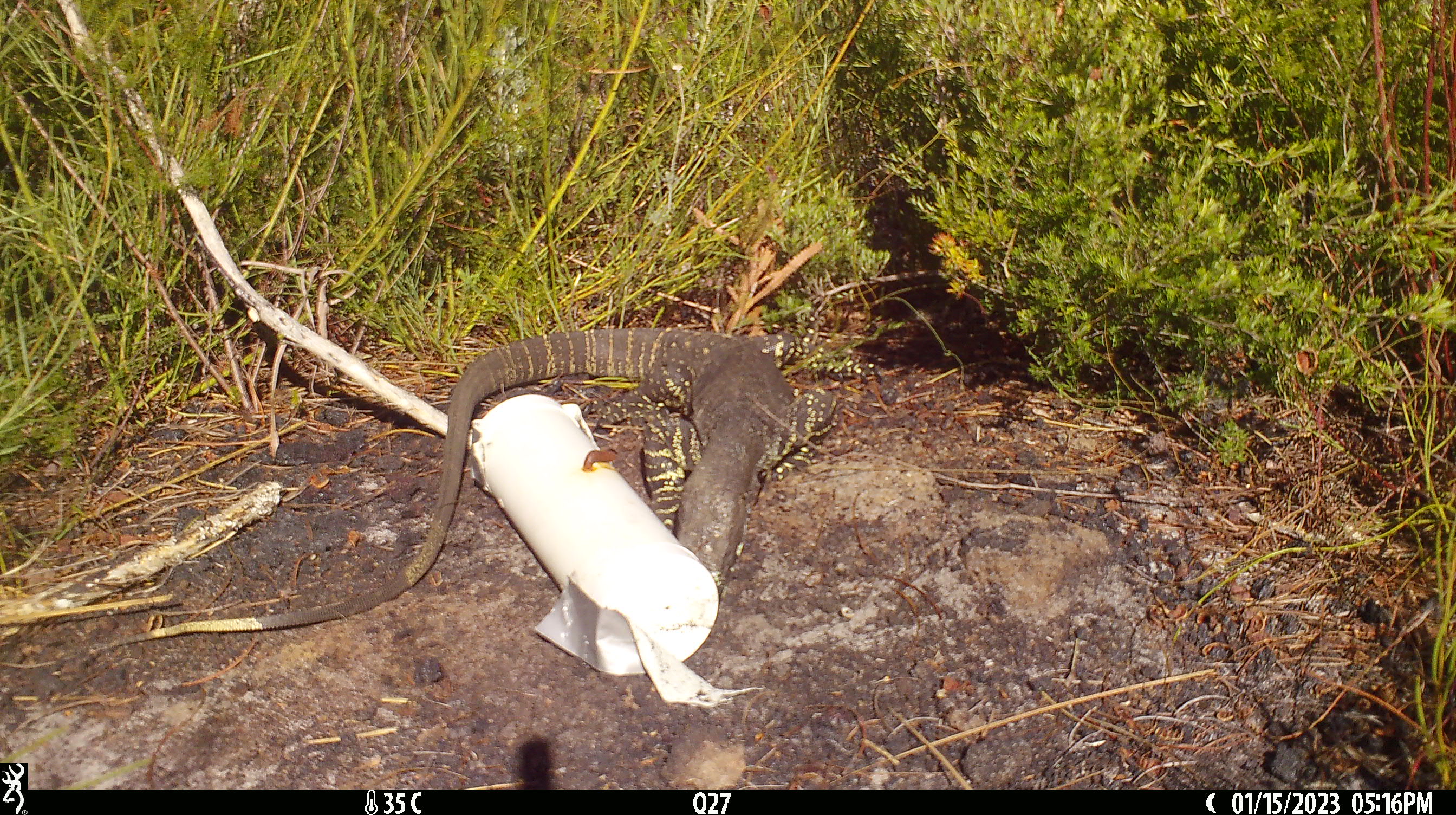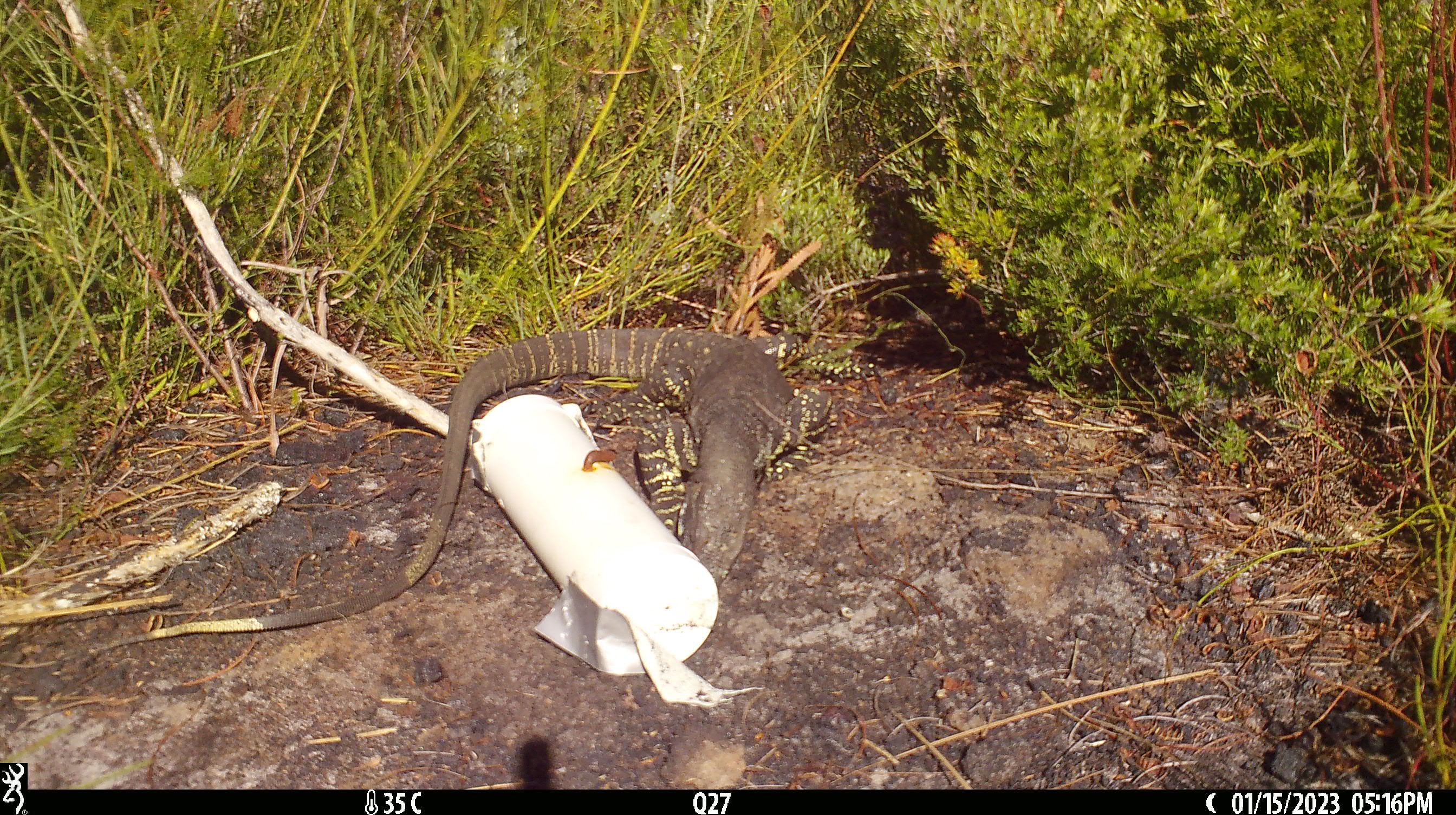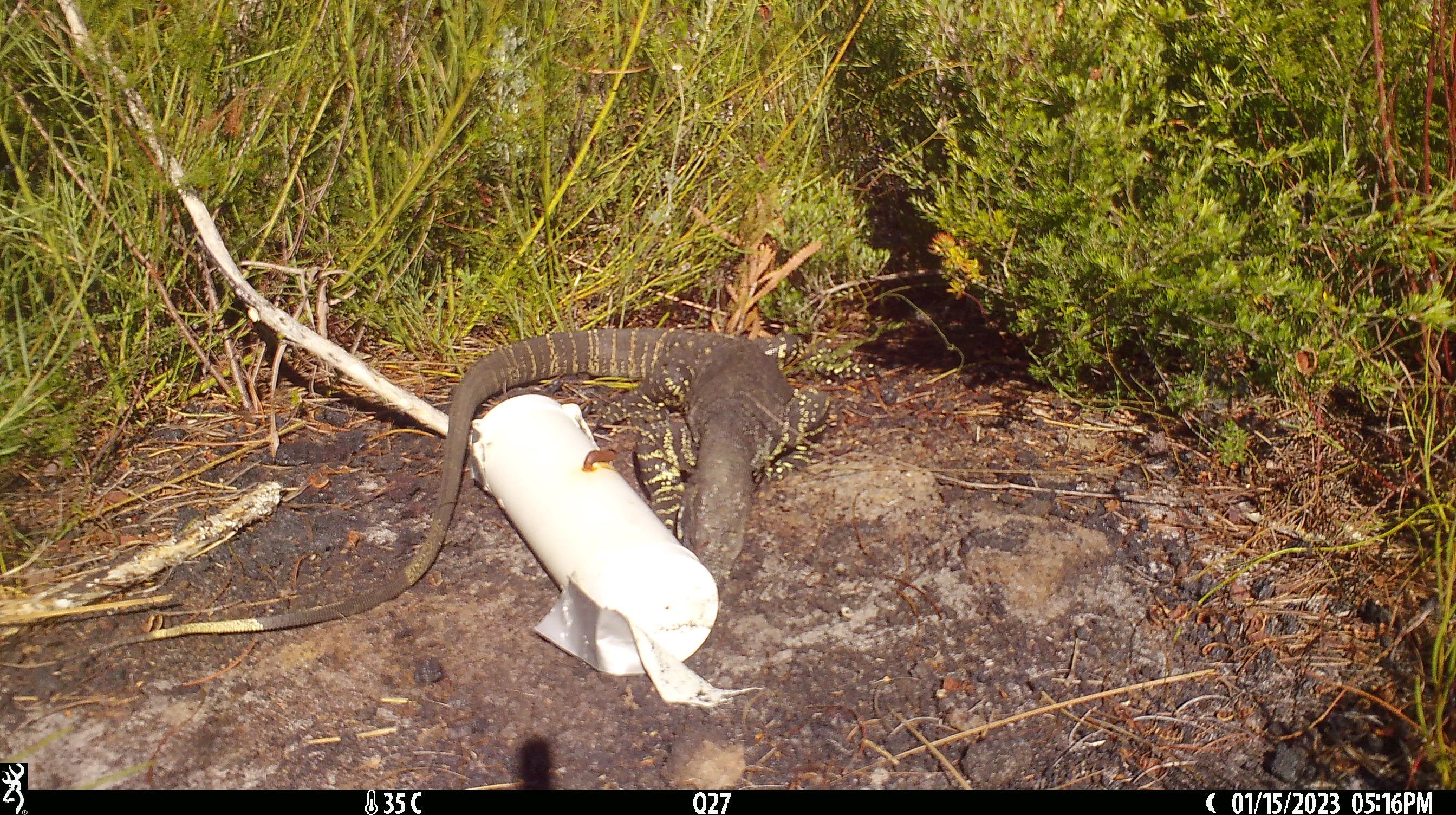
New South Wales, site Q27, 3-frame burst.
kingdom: Animalia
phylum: Chordata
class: Reptilia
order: Squamata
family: Varanidae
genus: Varanus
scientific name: Varanus varius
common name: lace monitor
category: goanna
Goanna (lace monitor) (Varanus varius).